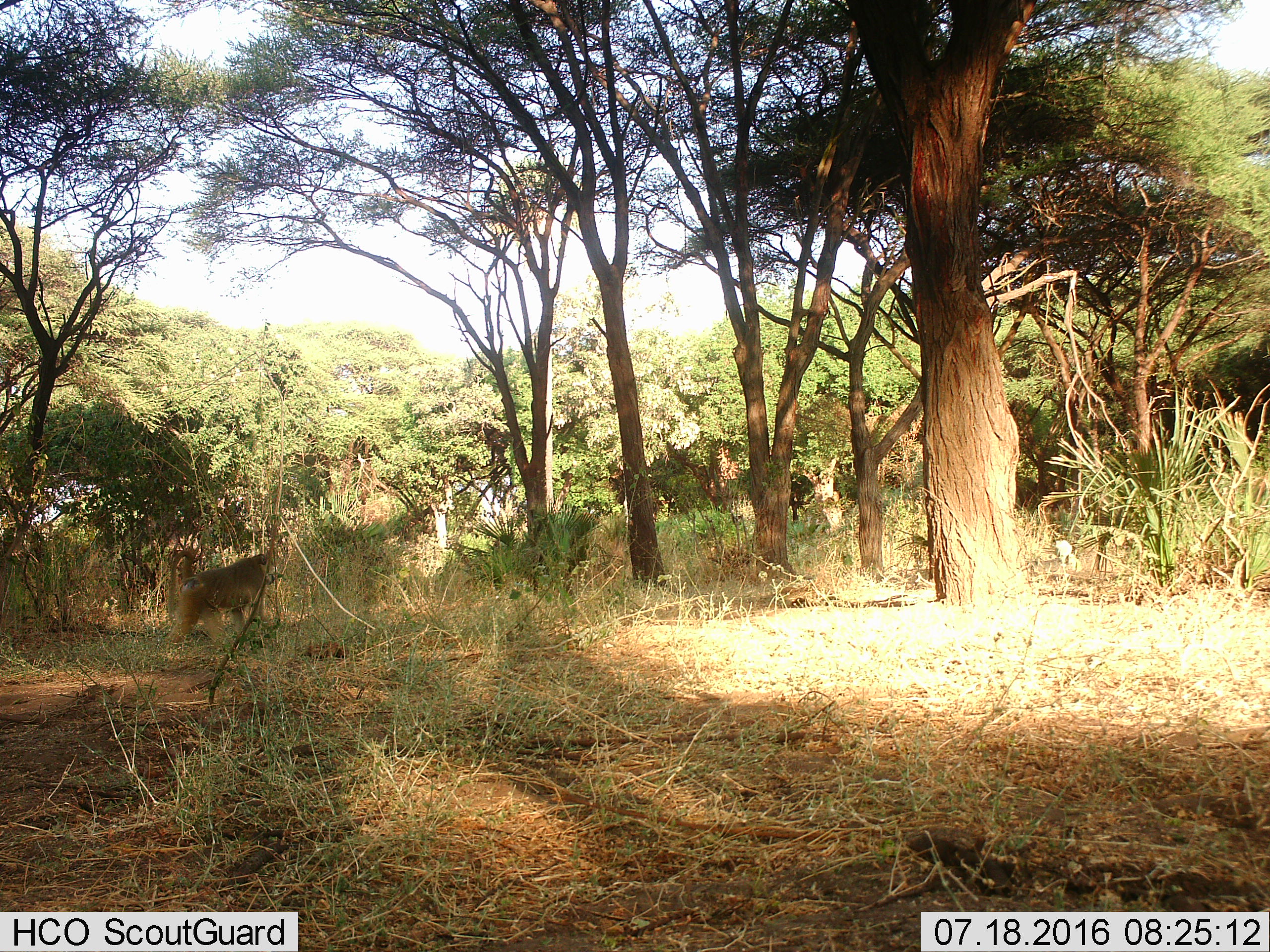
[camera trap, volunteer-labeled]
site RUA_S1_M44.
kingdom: Animalia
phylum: Chordata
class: Mammalia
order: Primates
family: Cercopithecidae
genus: Papio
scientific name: Papio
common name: baboon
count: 1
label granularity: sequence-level